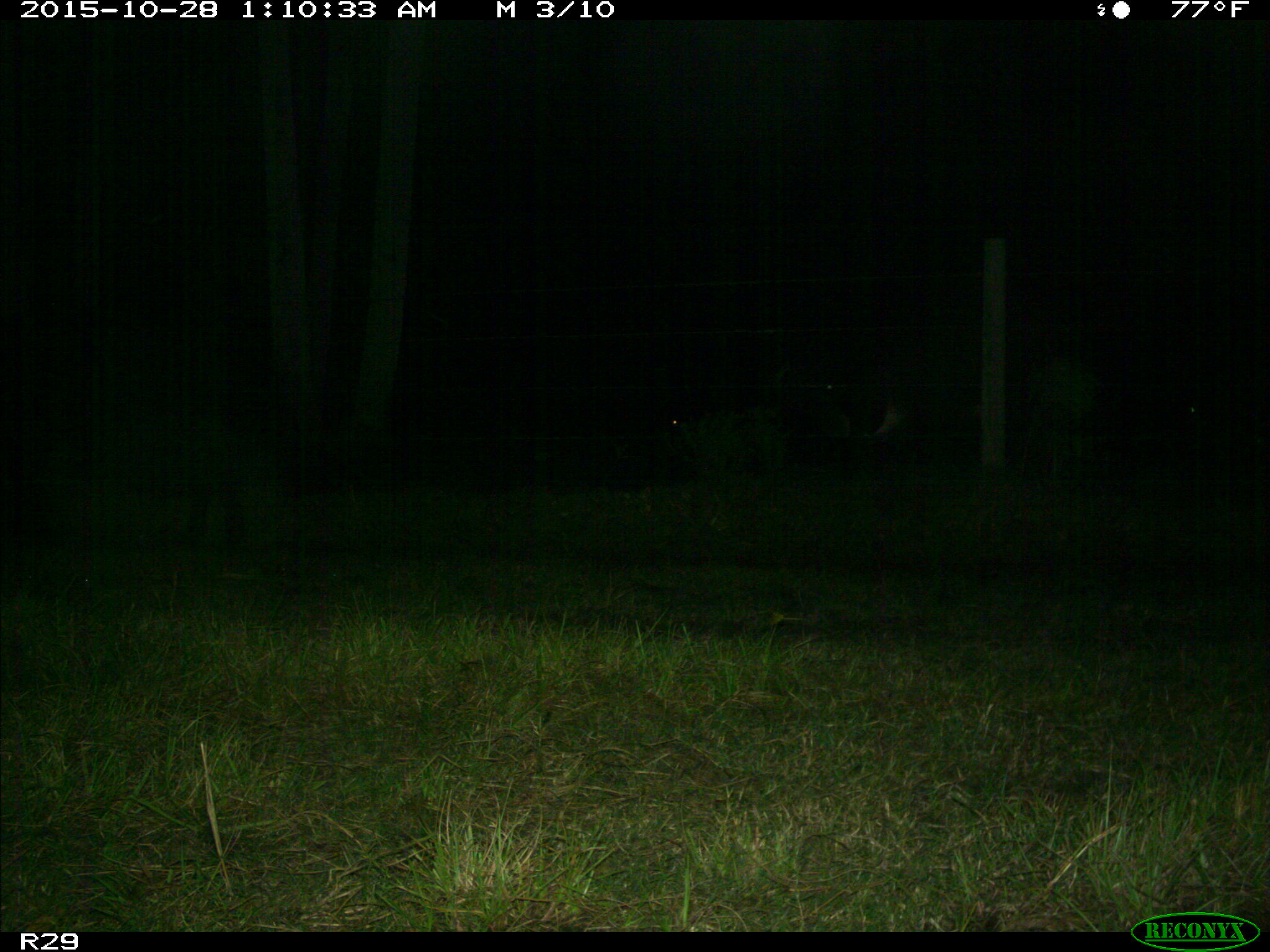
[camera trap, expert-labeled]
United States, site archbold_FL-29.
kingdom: Animalia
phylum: Chordata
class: Mammalia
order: Artiodactyla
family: Bovidae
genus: Bos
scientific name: Bos taurus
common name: domestic cow